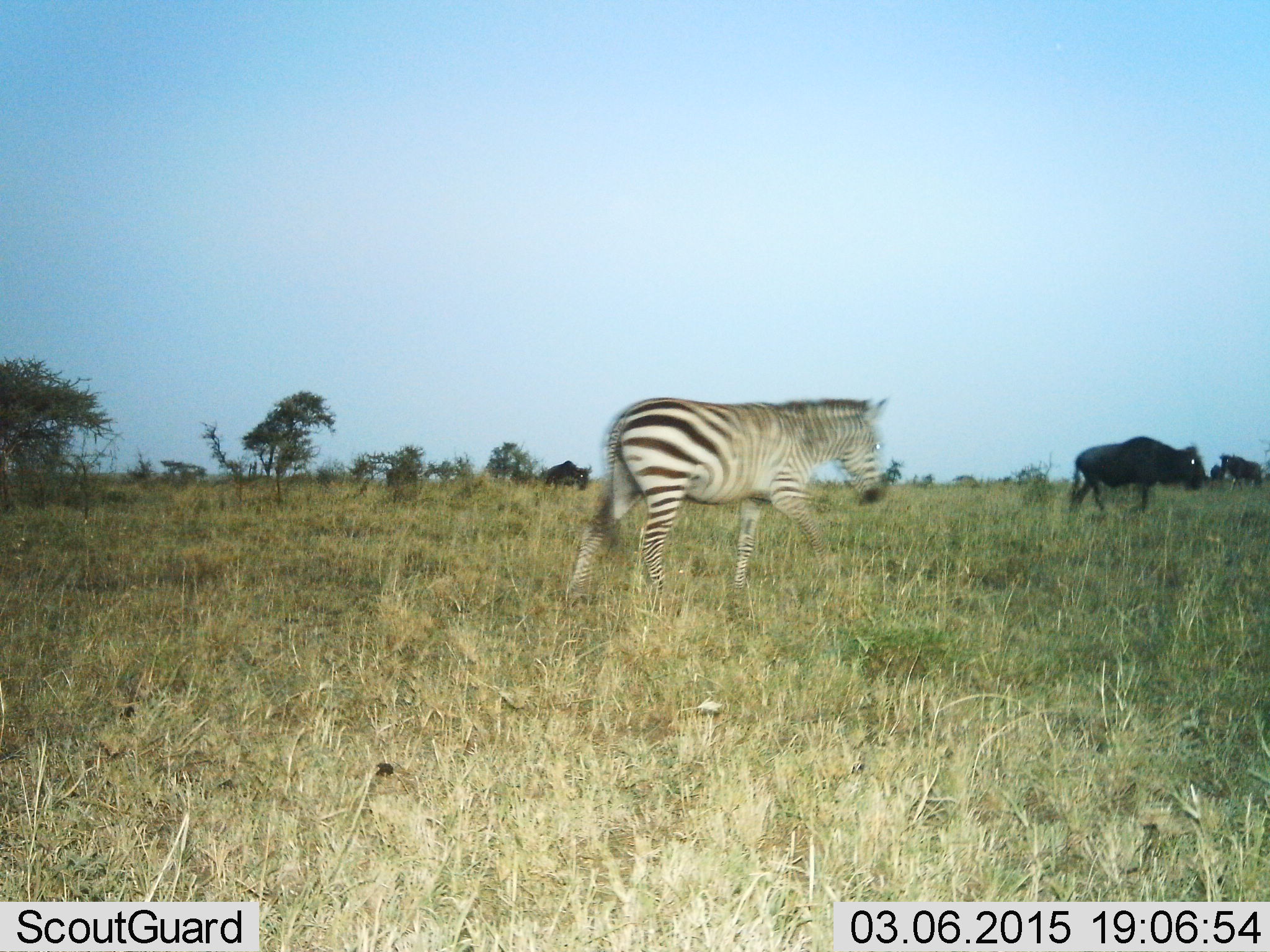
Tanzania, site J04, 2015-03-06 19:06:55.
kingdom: Animalia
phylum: Chordata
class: Mammalia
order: Artiodactyla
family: Bovidae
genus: Connochaetes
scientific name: Connochaetes taurinus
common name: blue wildebeest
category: wildebeest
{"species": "wildebeest (blue wildebeest) (Connochaetes taurinus)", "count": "4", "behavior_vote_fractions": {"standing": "50%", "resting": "0%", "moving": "90%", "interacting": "0%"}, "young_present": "0%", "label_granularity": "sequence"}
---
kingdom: Animalia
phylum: Chordata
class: Mammalia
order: Perissodactyla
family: Equidae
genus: Equus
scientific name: Equus quagga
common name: plains zebra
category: zebra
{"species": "zebra (plains zebra) (Equus quagga)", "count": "1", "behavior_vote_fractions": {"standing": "0%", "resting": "0%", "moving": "100%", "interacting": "0%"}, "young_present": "0%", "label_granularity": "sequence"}